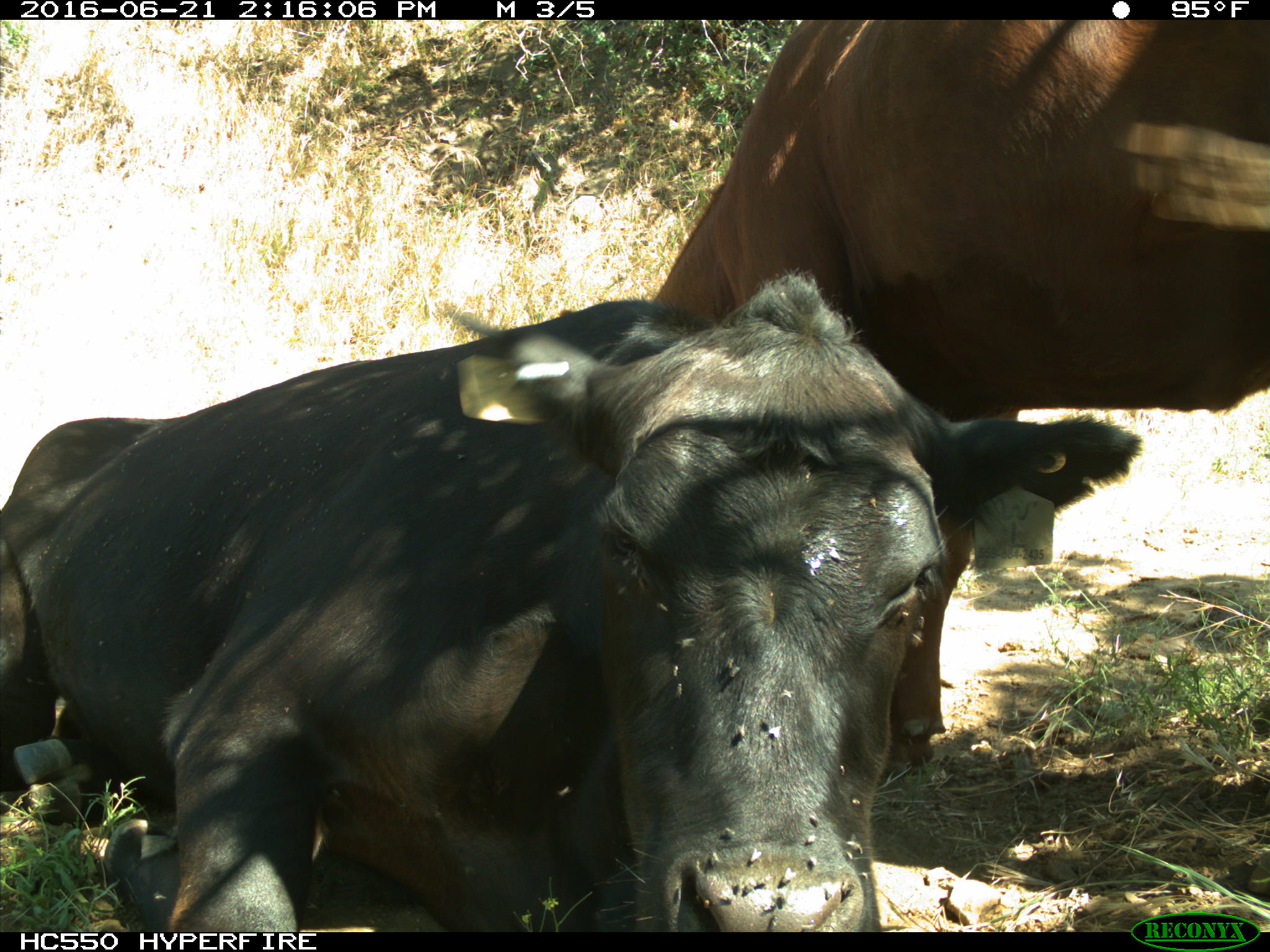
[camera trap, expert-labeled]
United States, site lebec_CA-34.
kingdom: Animalia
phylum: Chordata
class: Mammalia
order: Artiodactyla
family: Bovidae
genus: Bos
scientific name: Bos taurus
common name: domestic cow